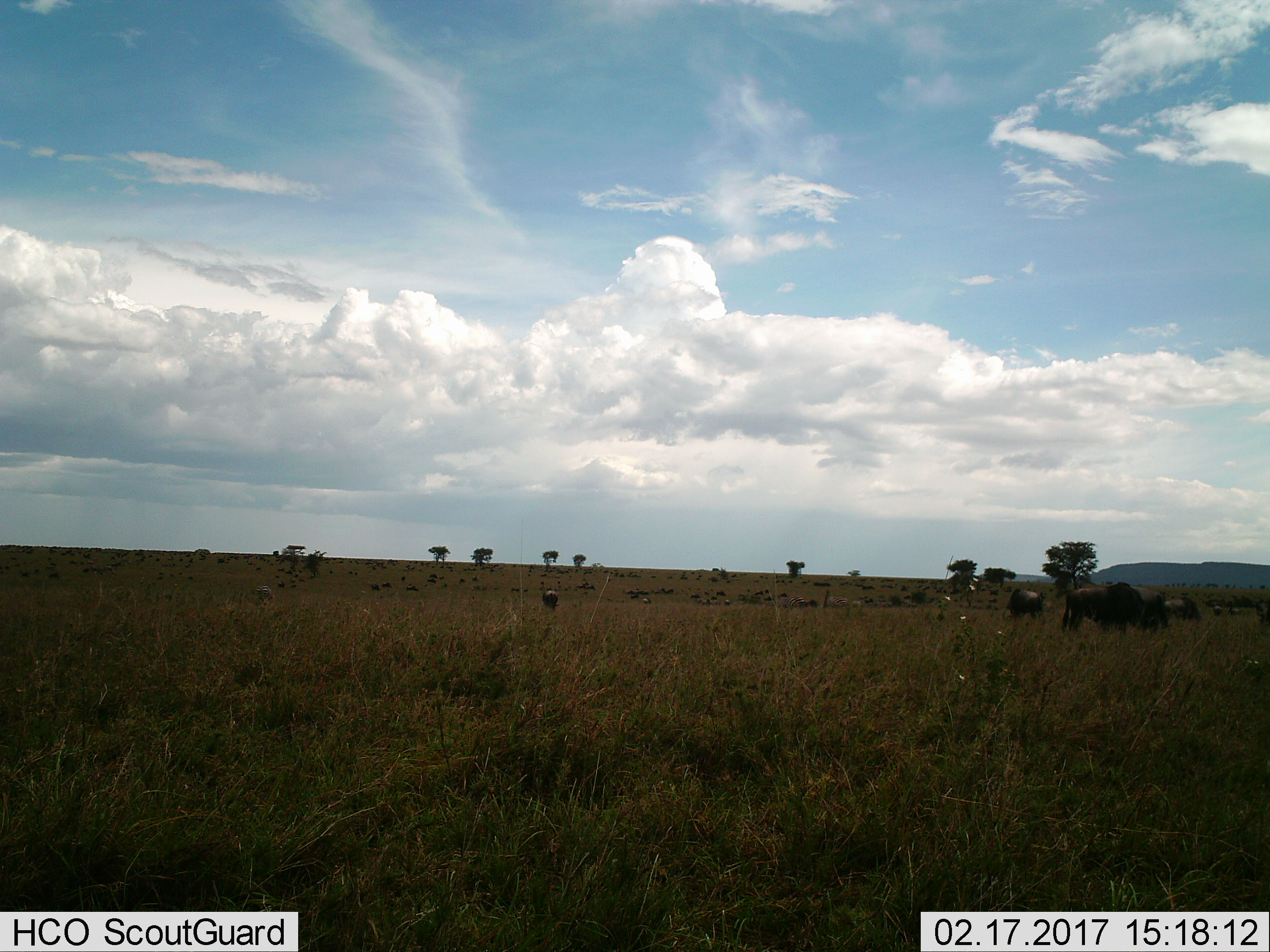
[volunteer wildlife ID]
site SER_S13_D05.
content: unidentified animal